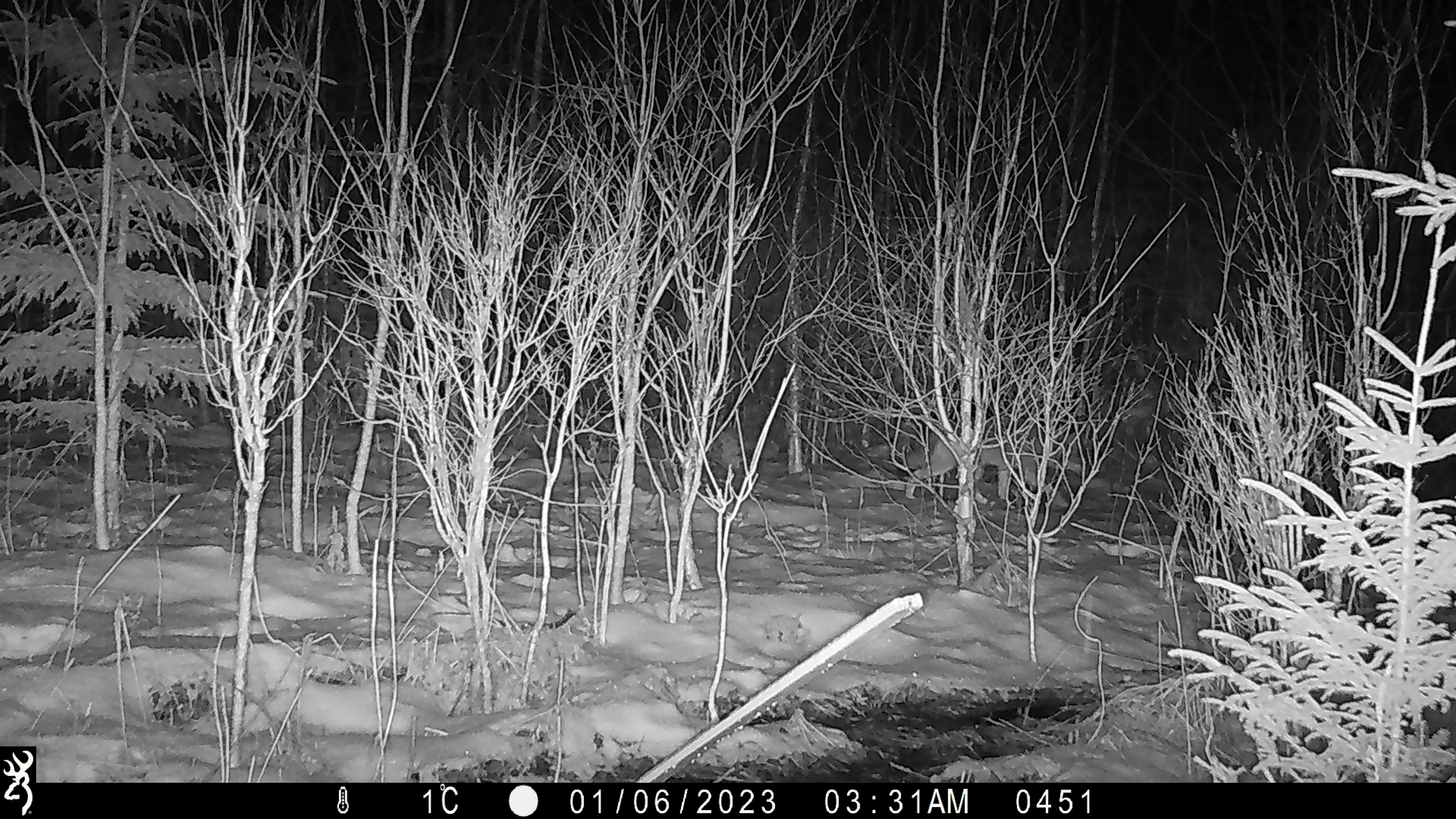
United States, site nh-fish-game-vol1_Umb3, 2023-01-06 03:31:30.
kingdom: Animalia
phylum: Chordata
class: Mammalia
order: Carnivora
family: Canidae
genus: Canis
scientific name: Canis latrans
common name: coyote